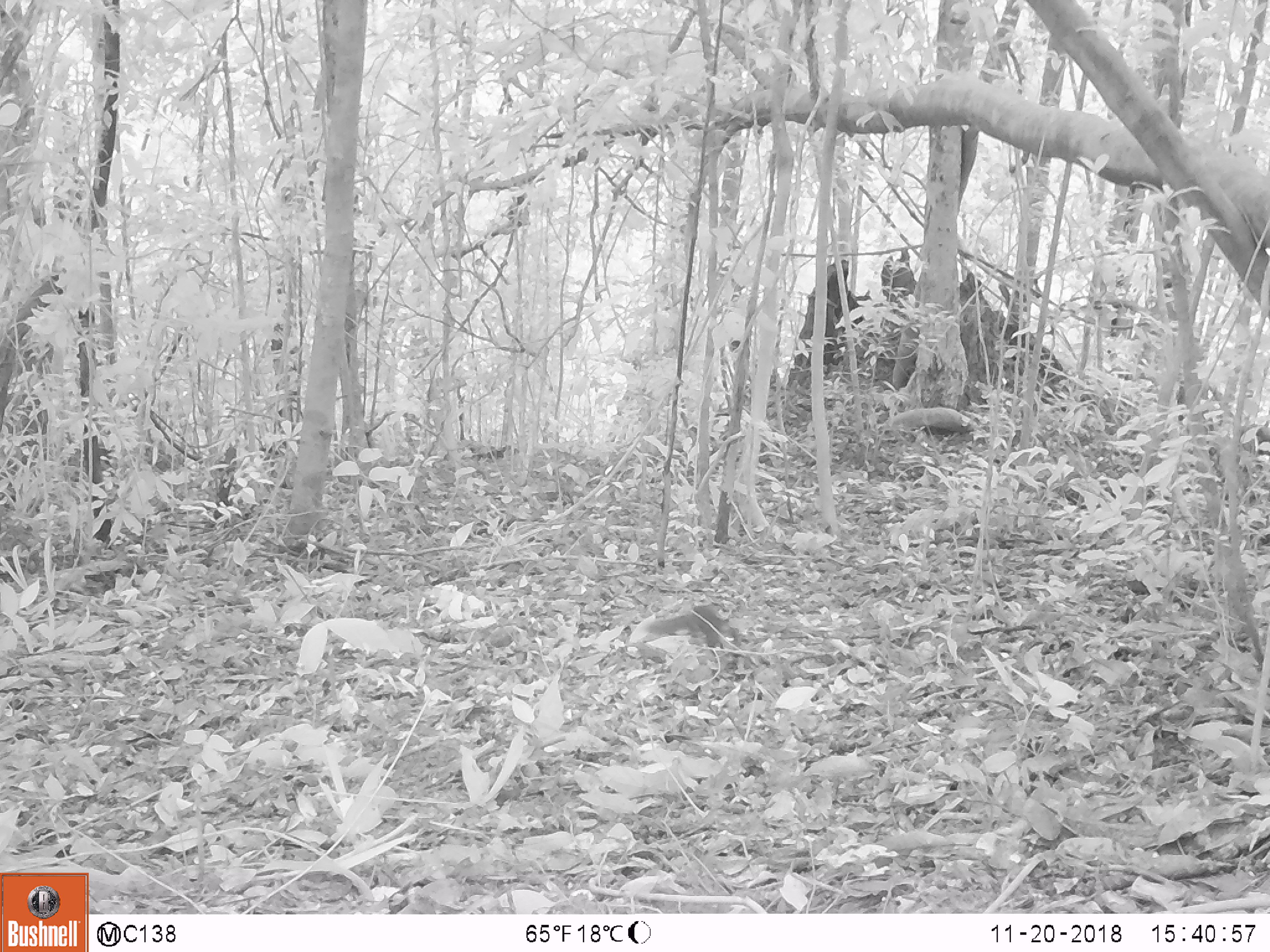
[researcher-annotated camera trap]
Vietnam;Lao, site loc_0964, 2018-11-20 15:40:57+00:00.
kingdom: Animalia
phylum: Chordata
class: Mammalia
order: Rodentia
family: Sciuridae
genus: Dremomys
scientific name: Dremomys rufigenis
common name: red-cheeked squirrel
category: red cheeked squirrel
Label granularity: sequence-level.